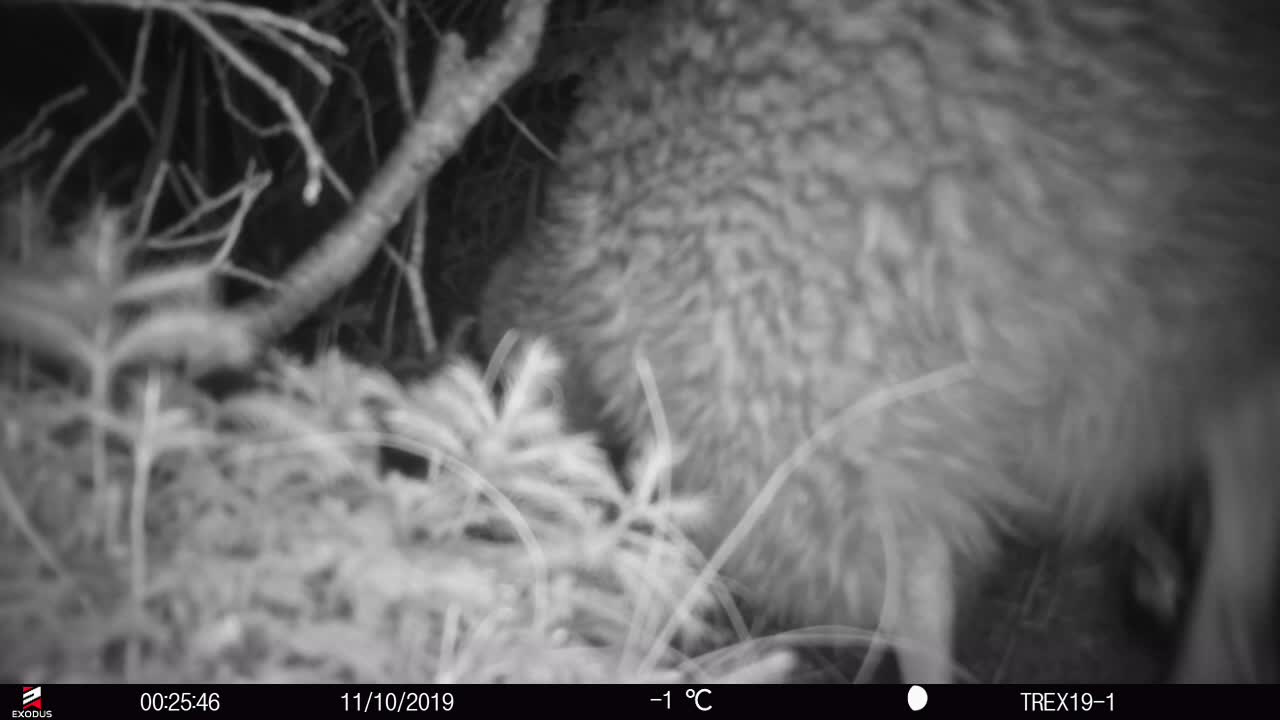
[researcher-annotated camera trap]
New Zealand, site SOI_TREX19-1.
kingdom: Animalia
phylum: Chordata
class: Aves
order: Apterygiformes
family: Apterygidae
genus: Apteryx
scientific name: Apteryx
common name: kiwi